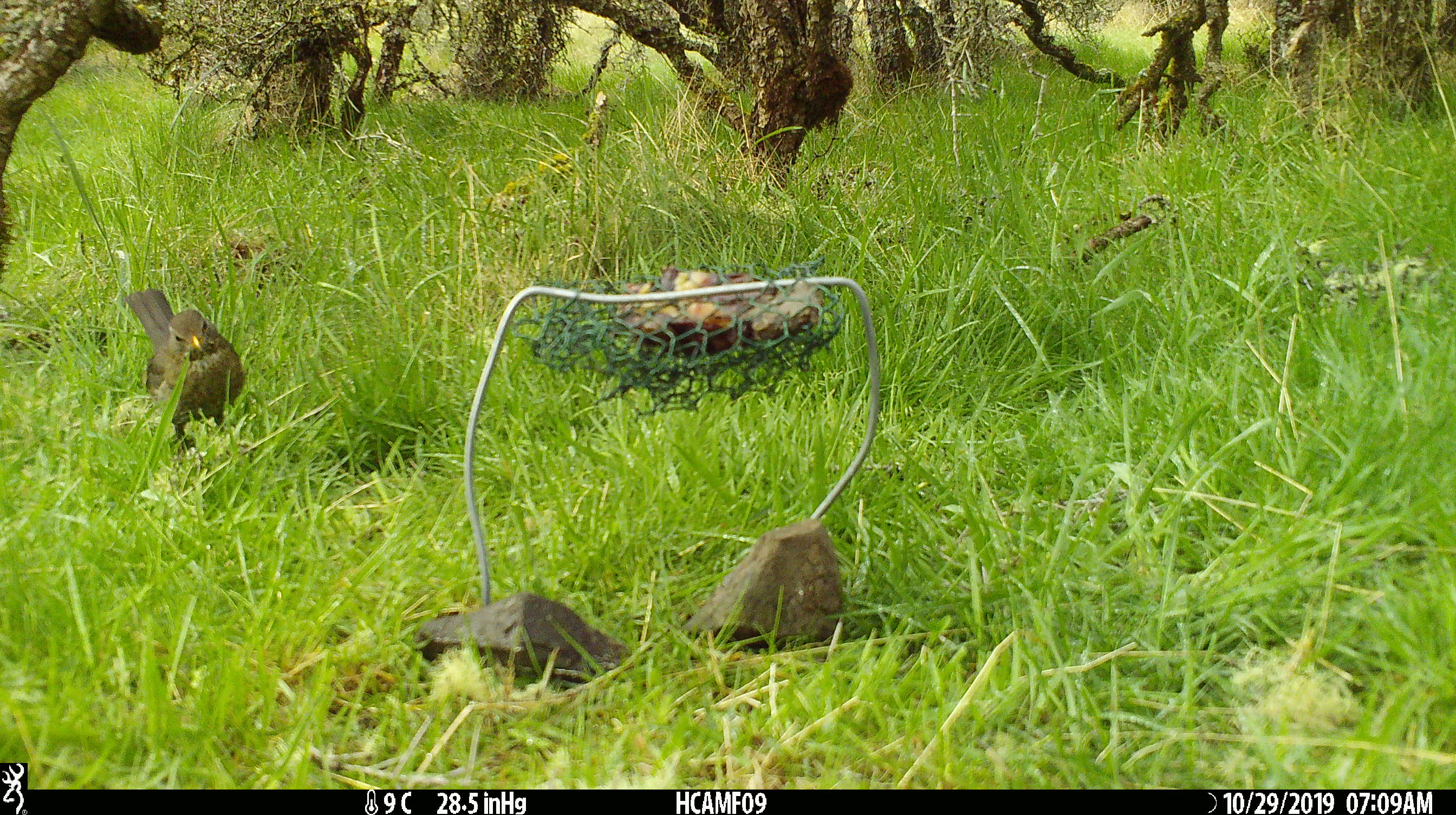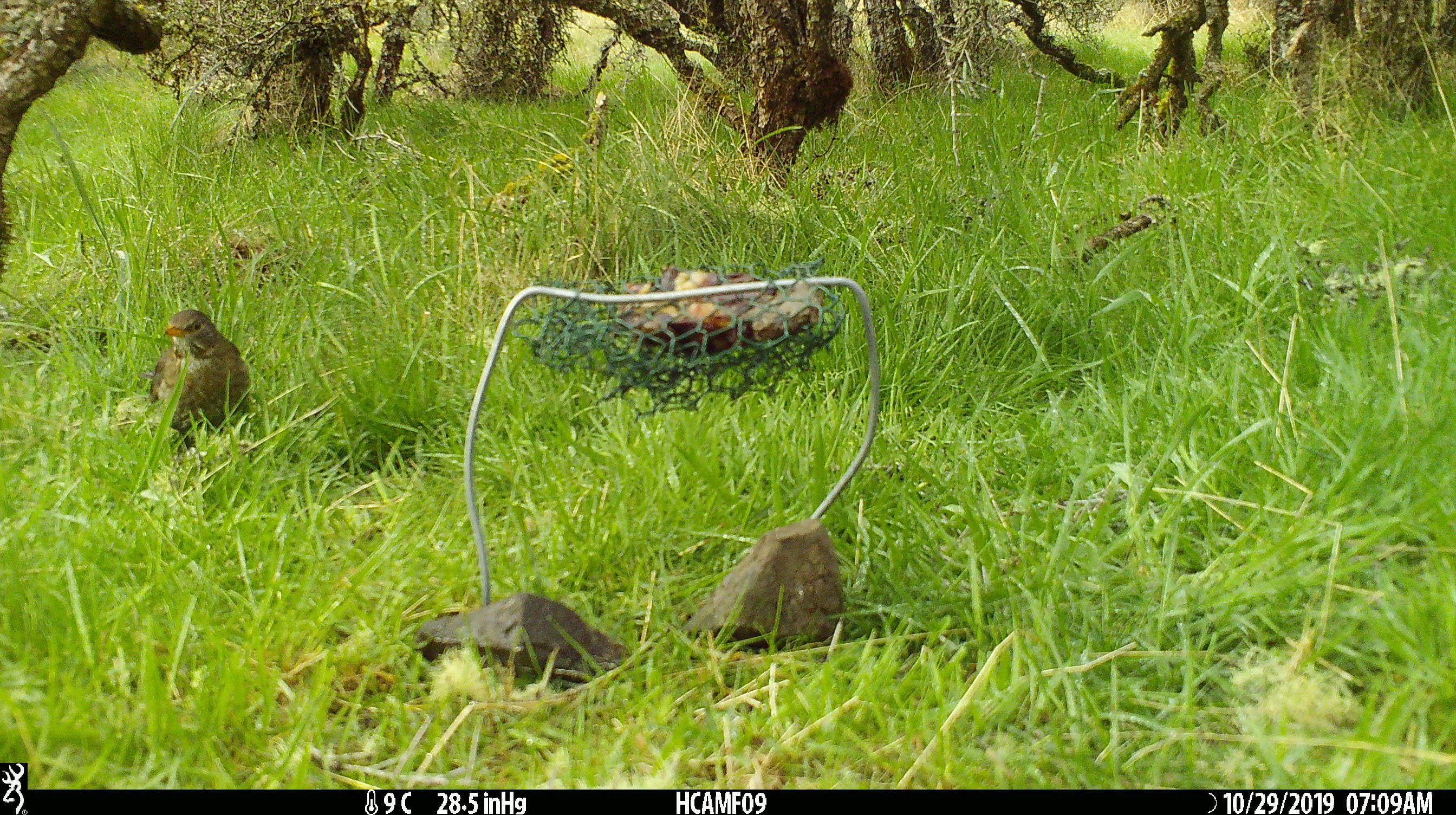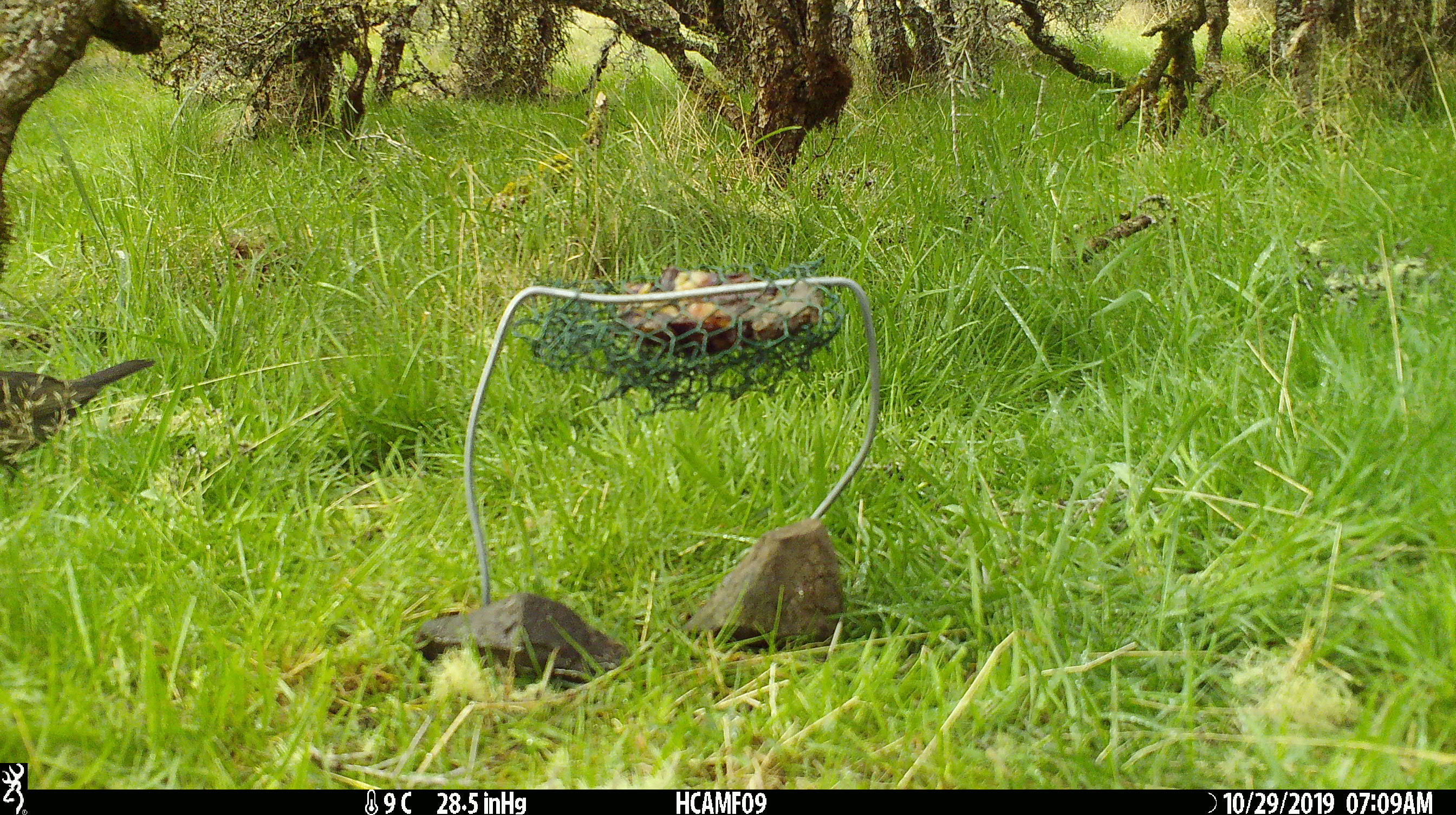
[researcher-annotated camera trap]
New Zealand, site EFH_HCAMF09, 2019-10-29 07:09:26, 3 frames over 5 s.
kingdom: Animalia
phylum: Chordata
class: Aves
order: Passeriformes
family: Turdidae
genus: Turdus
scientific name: Turdus philomelos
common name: song thrush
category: thrush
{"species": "thrush (song thrush) (Turdus philomelos)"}